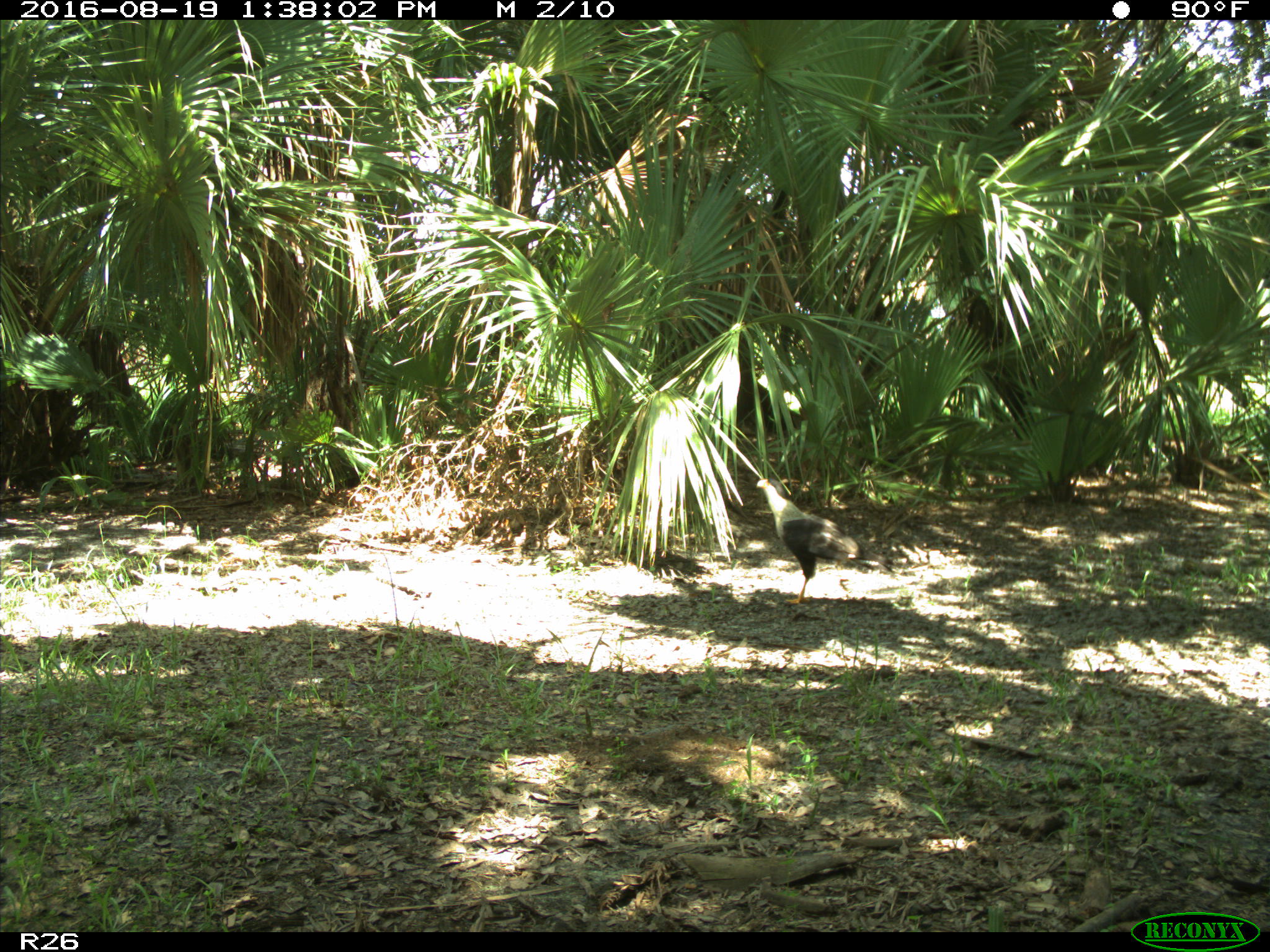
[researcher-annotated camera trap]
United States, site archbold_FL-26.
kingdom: Animalia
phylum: Chordata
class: Aves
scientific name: Aves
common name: birds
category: unidentified bird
Unidentified bird (birds) (Aves).